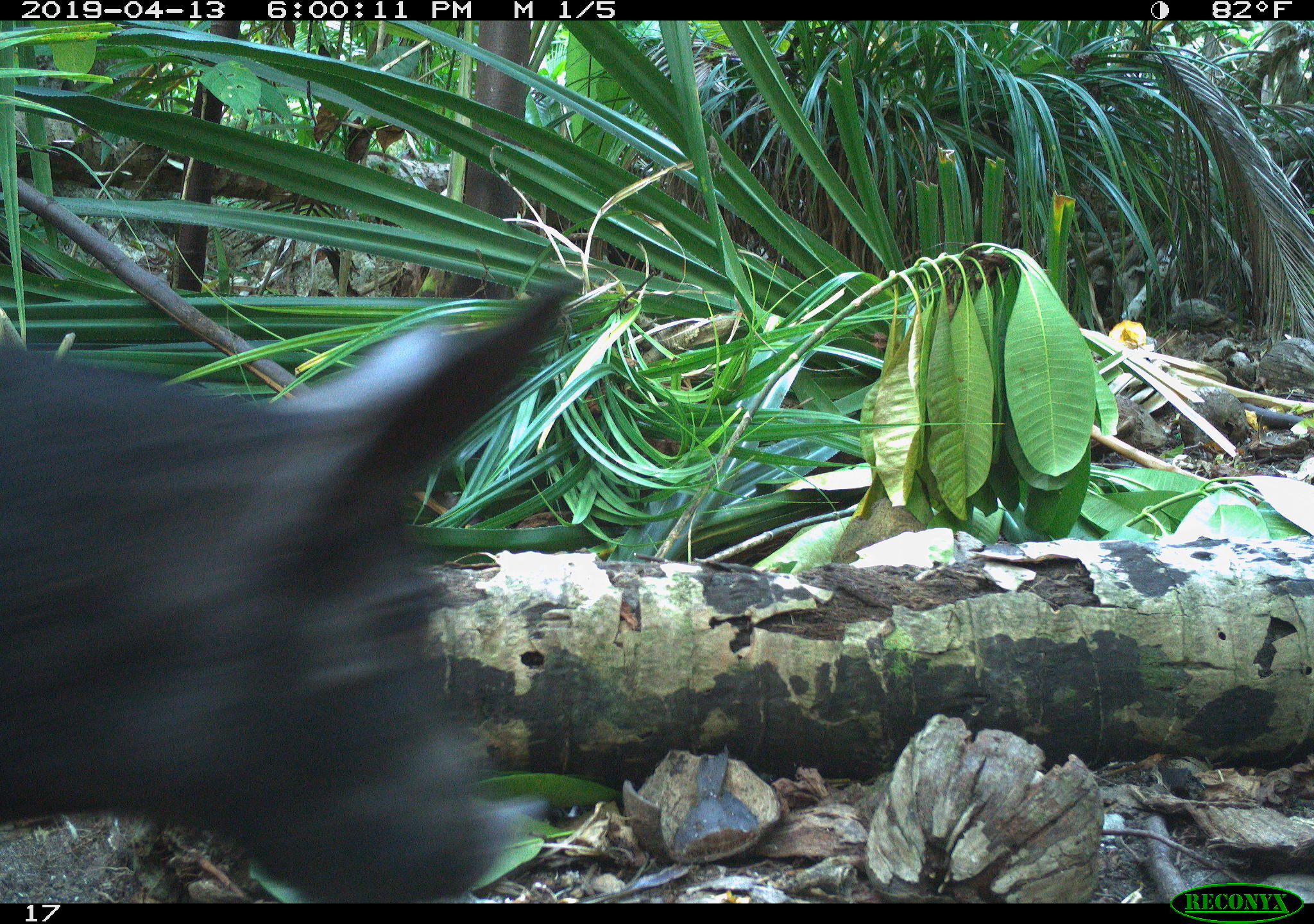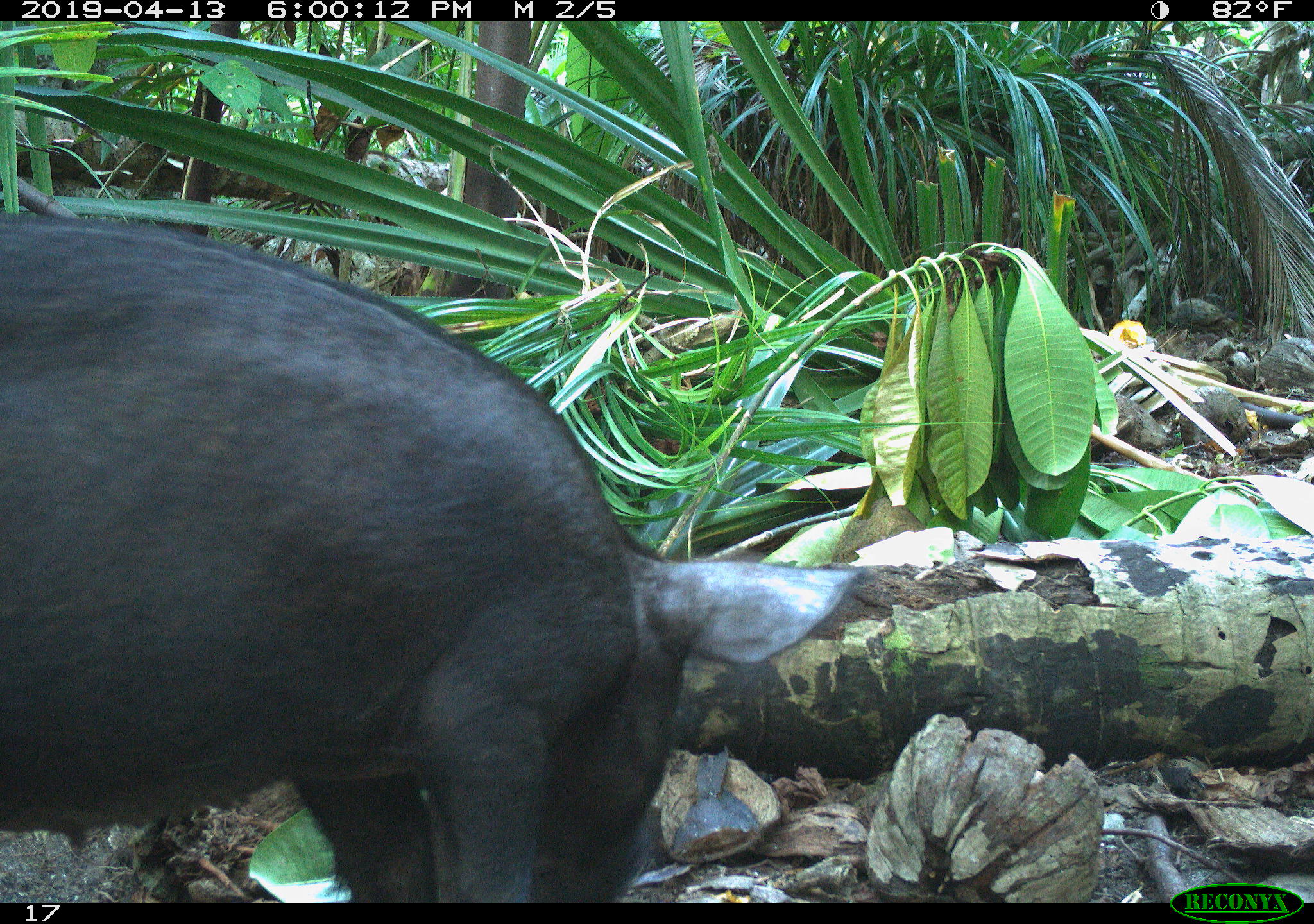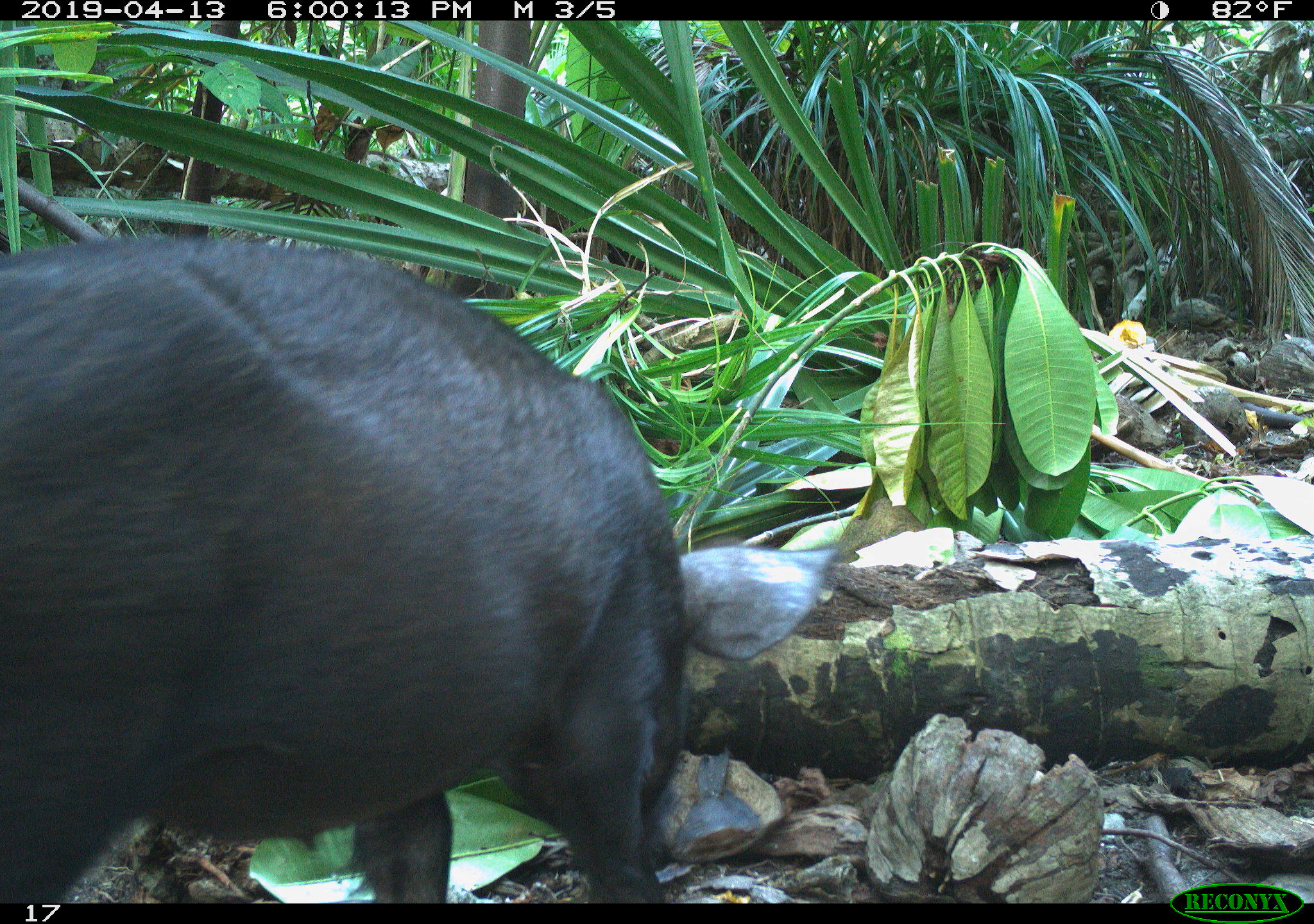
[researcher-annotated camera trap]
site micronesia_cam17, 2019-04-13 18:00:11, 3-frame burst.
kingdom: Animalia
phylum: Chordata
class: Mammalia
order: Artiodactyla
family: Suidae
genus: Sus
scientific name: Sus scrofa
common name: pig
Pig (Sus scrofa).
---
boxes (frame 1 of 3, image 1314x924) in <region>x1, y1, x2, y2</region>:
pig: <region>6, 270, 558, 900</region>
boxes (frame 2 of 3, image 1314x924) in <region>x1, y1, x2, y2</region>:
pig: <region>0, 229, 900, 893</region>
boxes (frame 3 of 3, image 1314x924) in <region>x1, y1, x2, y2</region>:
pig: <region>0, 238, 851, 903</region>